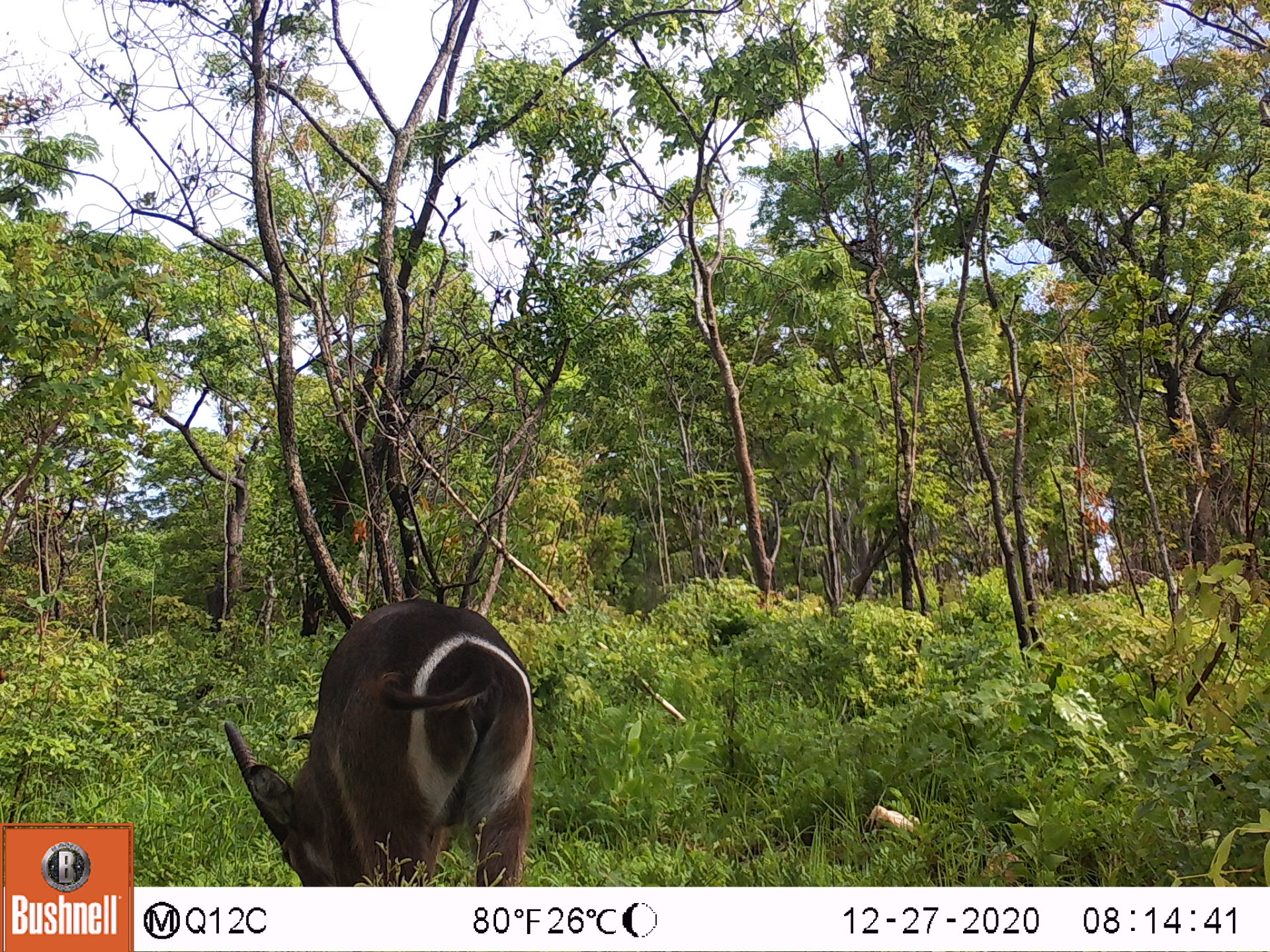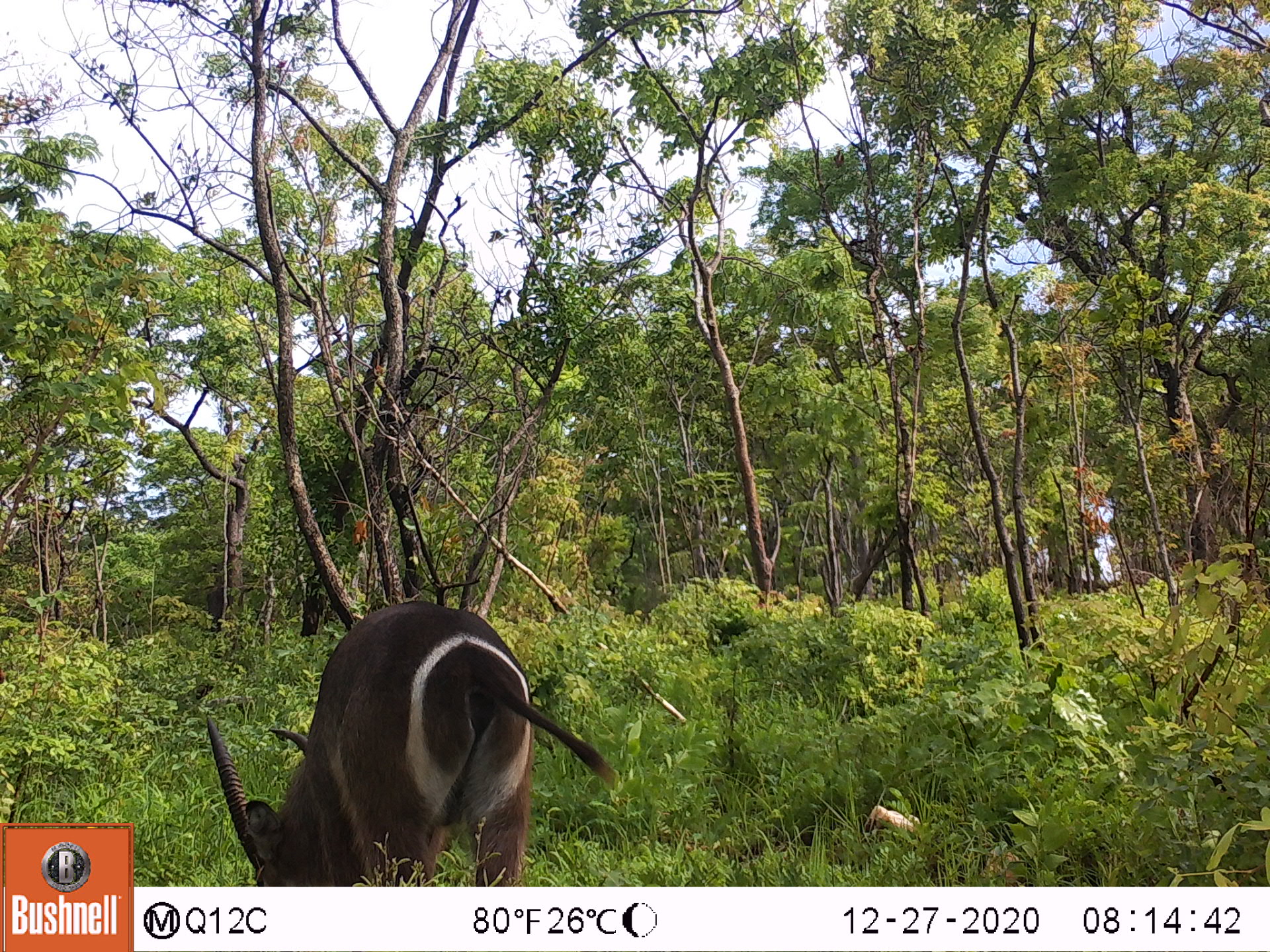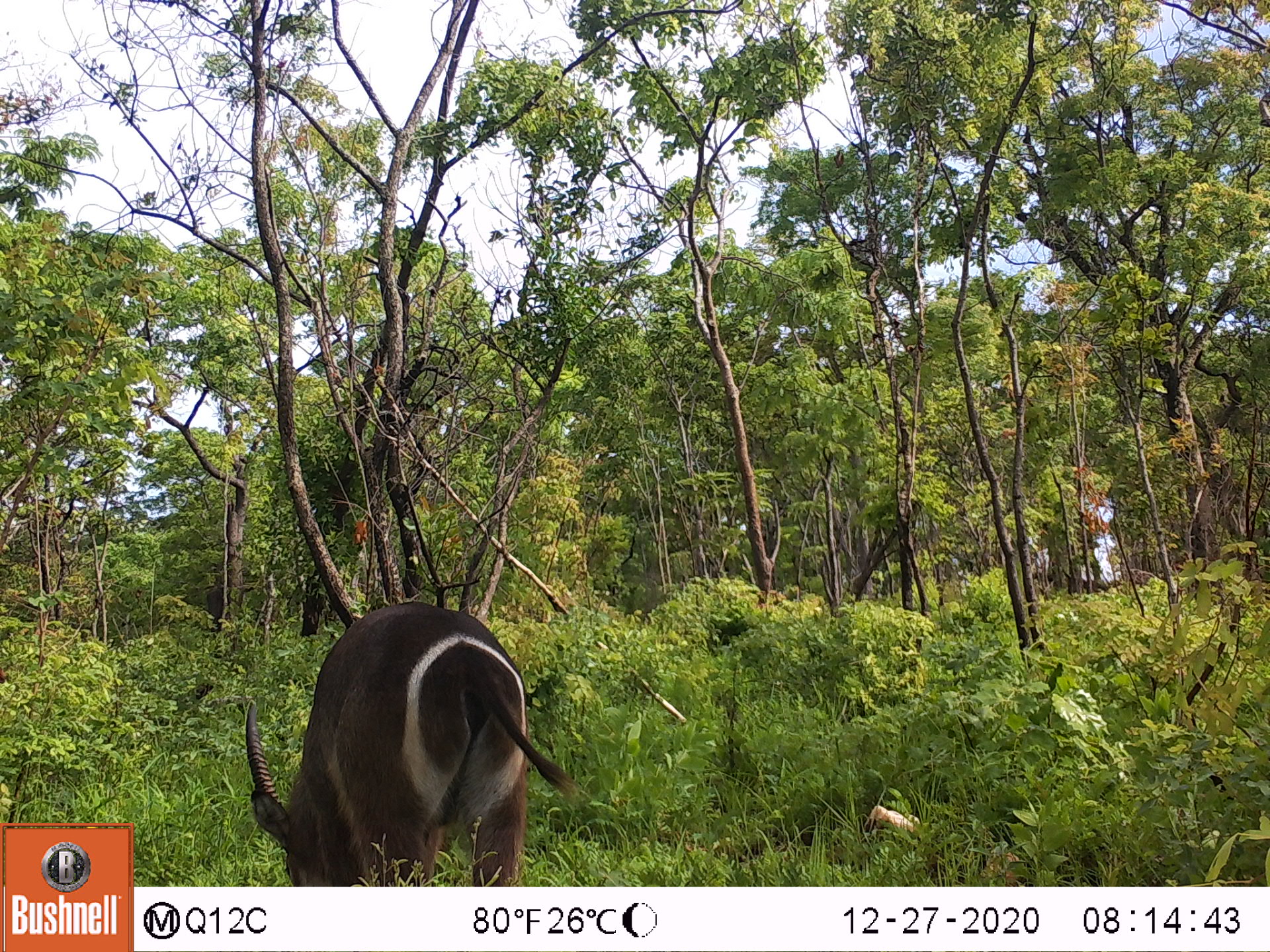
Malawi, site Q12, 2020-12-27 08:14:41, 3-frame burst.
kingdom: Animalia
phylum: Chordata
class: Mammalia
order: Artiodactyla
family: Bovidae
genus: Kobus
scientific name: Kobus ellipsiprymnus ellipsiprymnus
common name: common waterbuck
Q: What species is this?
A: Common waterbuck (Kobus ellipsiprymnus ellipsiprymnus).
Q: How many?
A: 1.